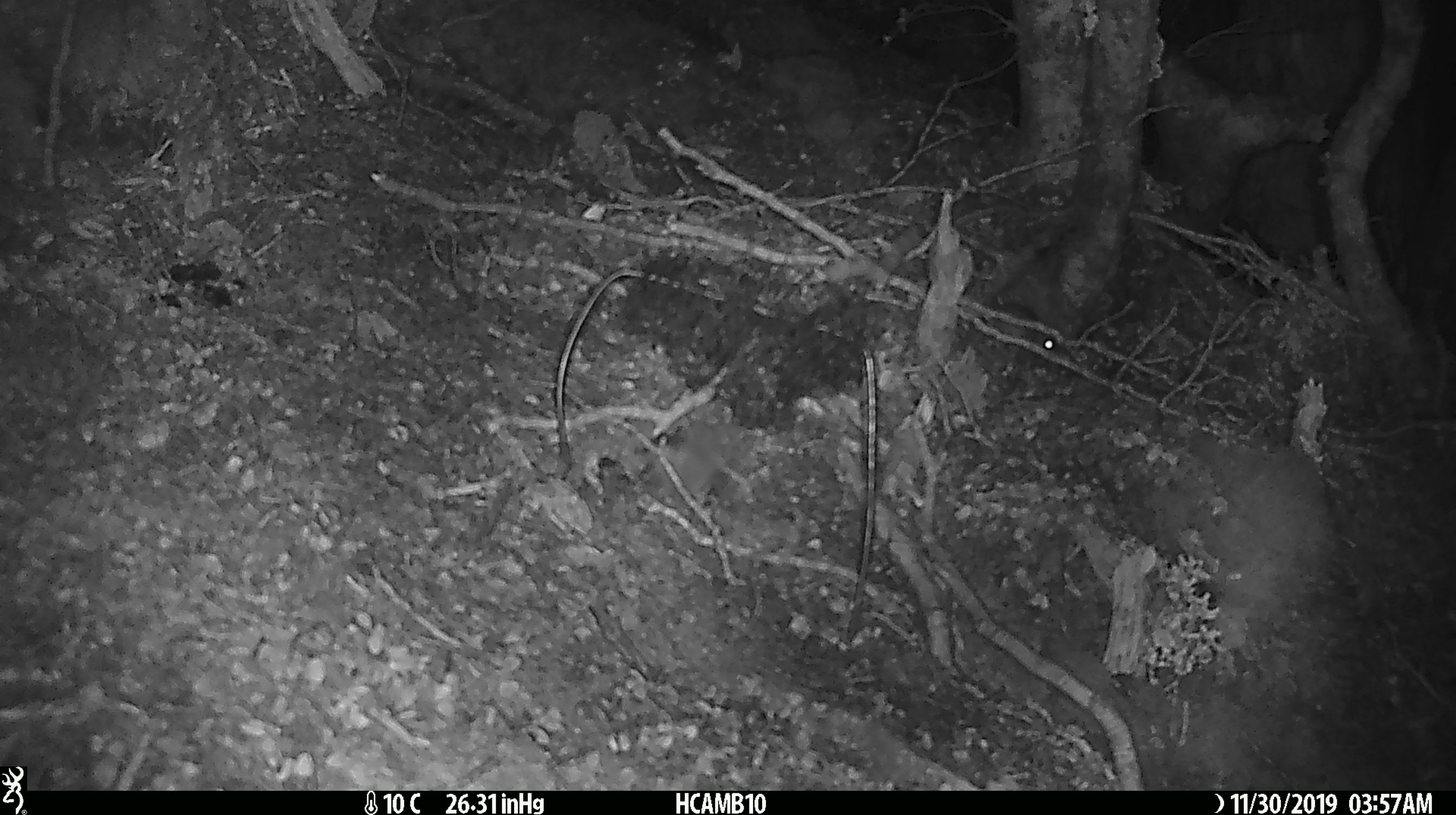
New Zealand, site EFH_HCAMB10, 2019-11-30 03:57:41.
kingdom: Animalia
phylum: Chordata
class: Mammalia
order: Rodentia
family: Muridae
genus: Mus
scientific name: Mus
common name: mouse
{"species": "mouse (Mus)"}